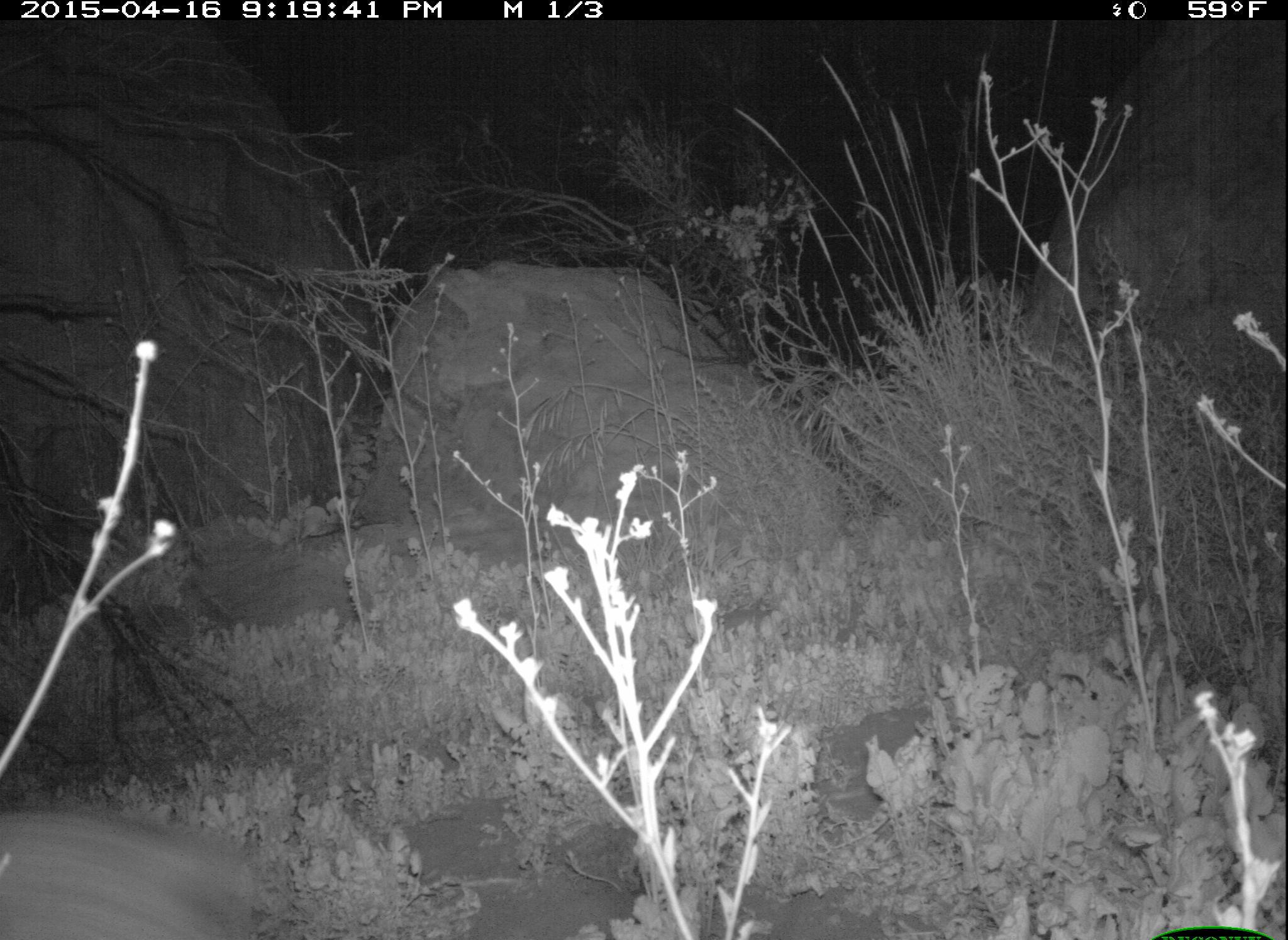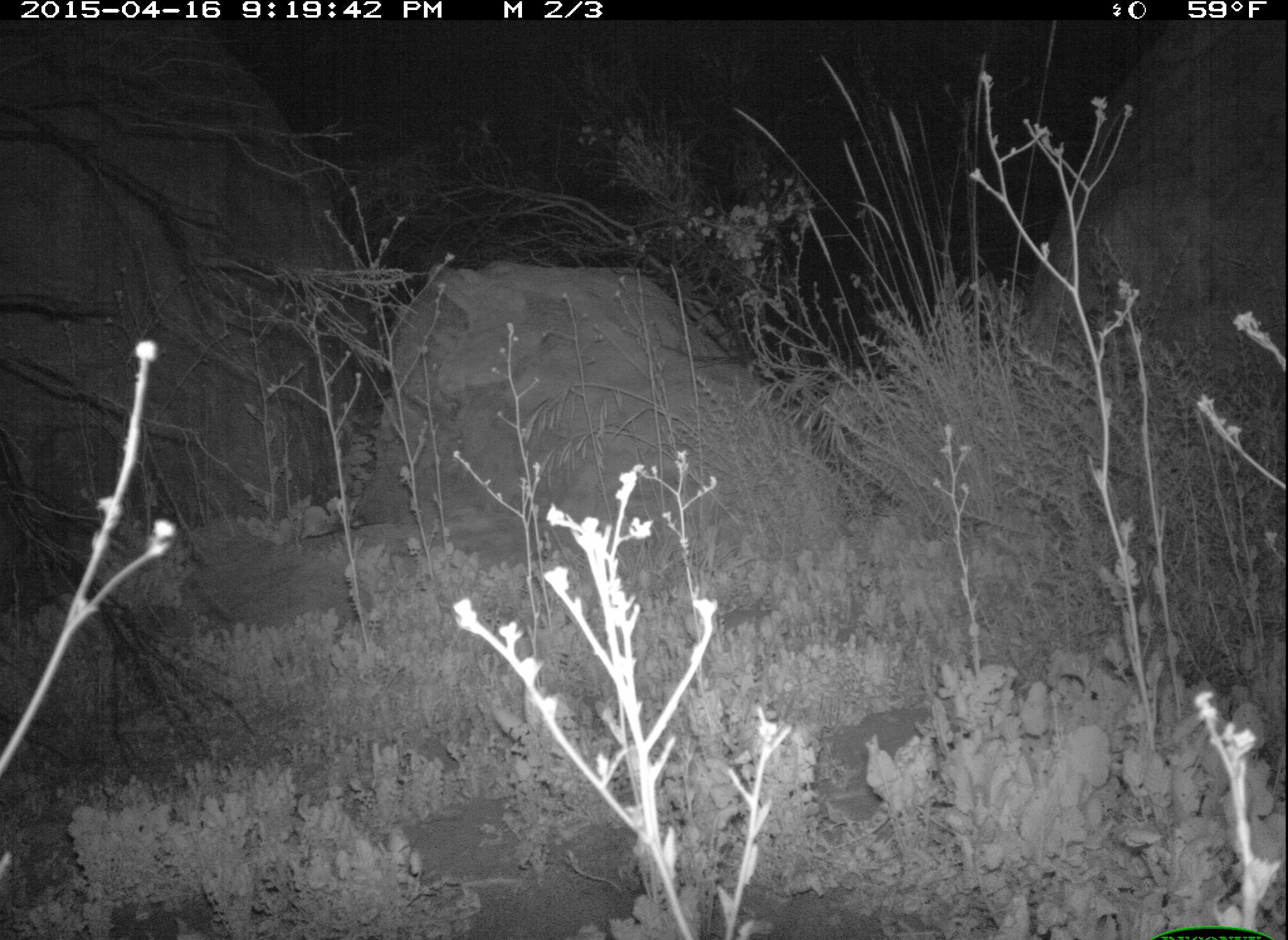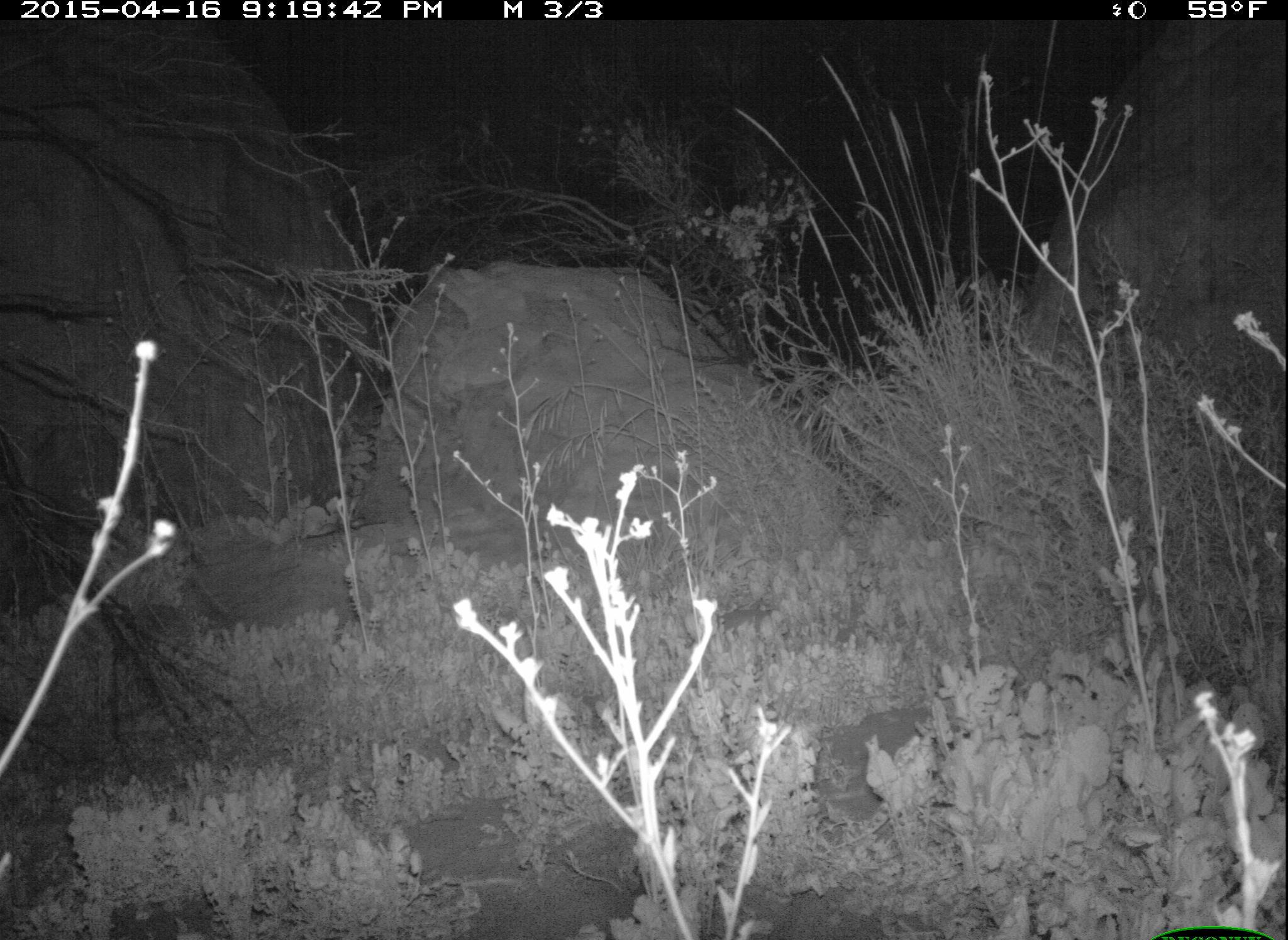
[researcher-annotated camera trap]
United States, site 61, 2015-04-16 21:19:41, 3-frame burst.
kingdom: Animalia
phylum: Chordata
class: Mammalia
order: Lagomorpha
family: Leporidae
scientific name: Leporidae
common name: rabbits and hares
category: rabbit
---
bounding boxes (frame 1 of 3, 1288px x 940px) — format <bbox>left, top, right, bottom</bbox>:
rabbit: <bbox>2, 788, 270, 937</bbox>